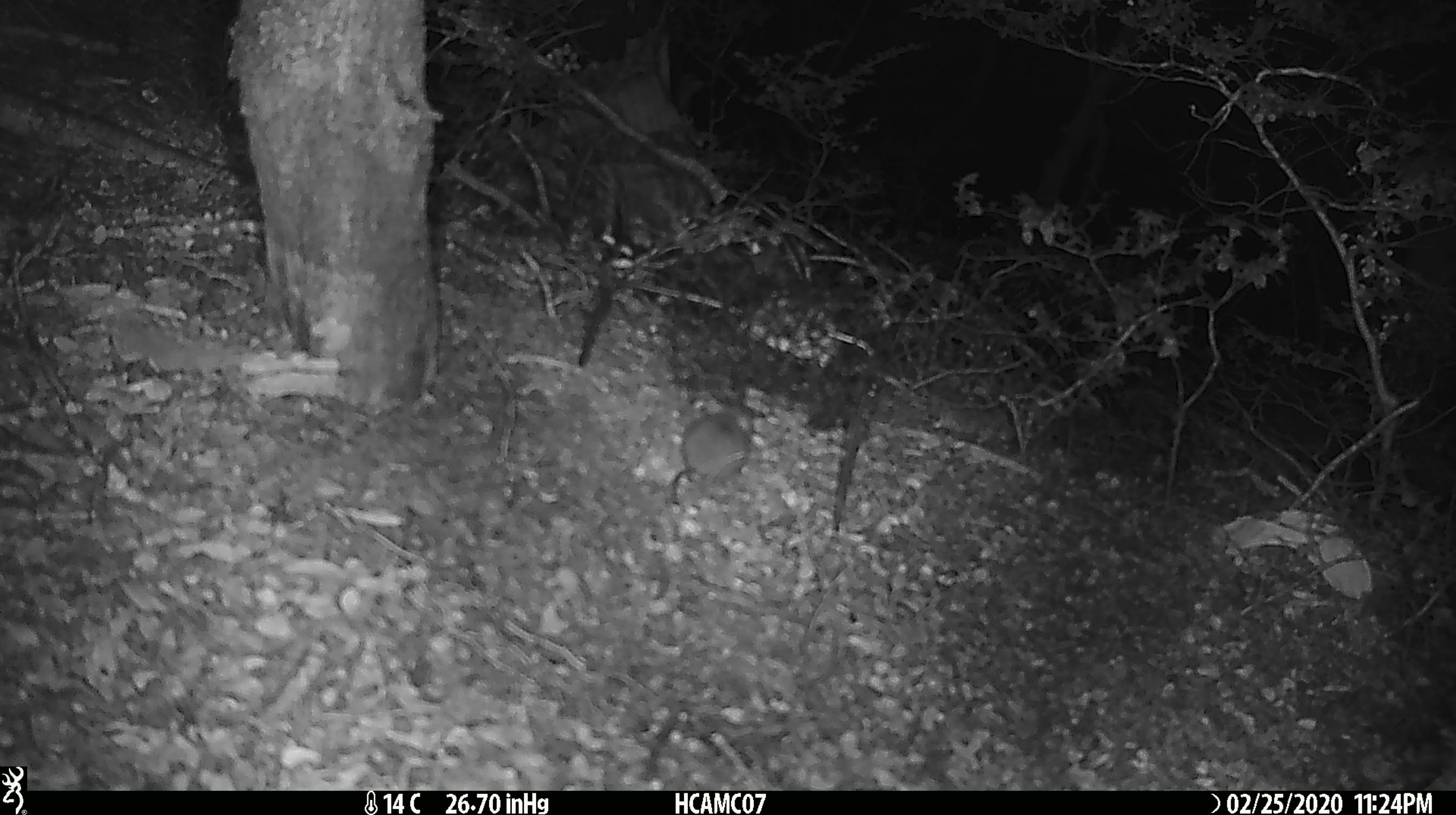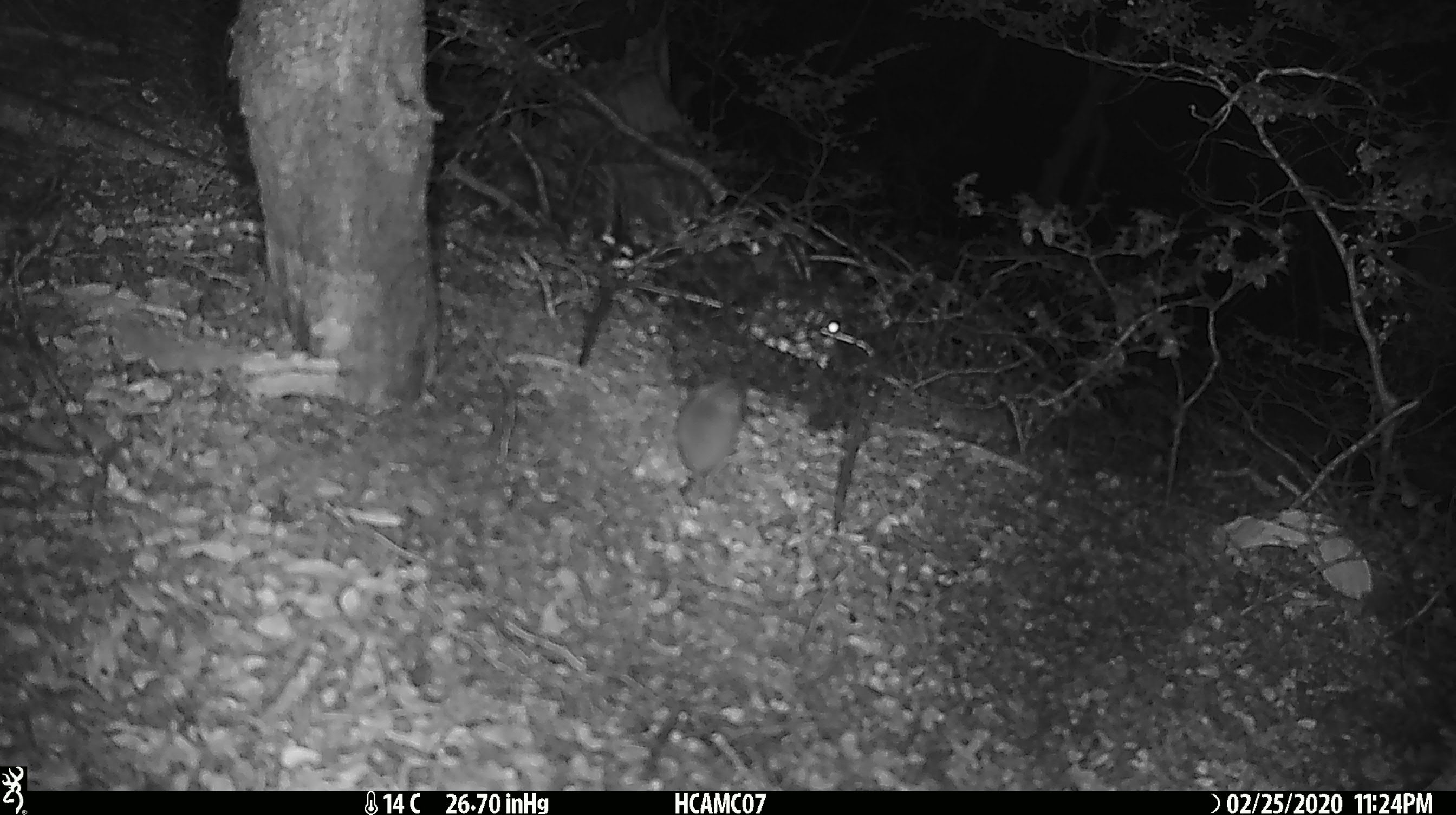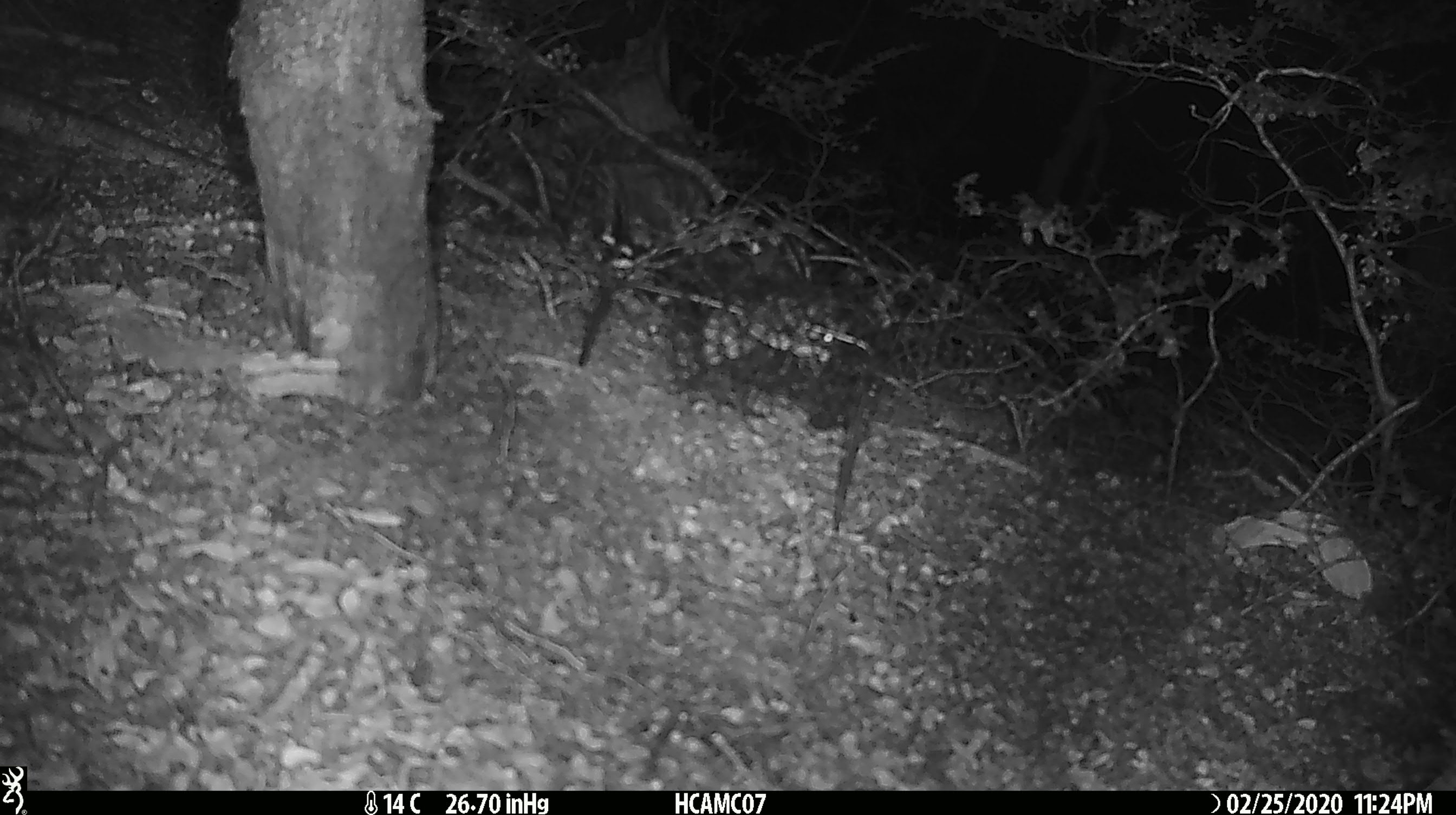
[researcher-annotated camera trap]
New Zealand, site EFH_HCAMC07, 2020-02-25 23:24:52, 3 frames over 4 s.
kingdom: Animalia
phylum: Chordata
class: Mammalia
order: Rodentia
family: Muridae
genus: Mus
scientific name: Mus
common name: mouse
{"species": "mouse (Mus)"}